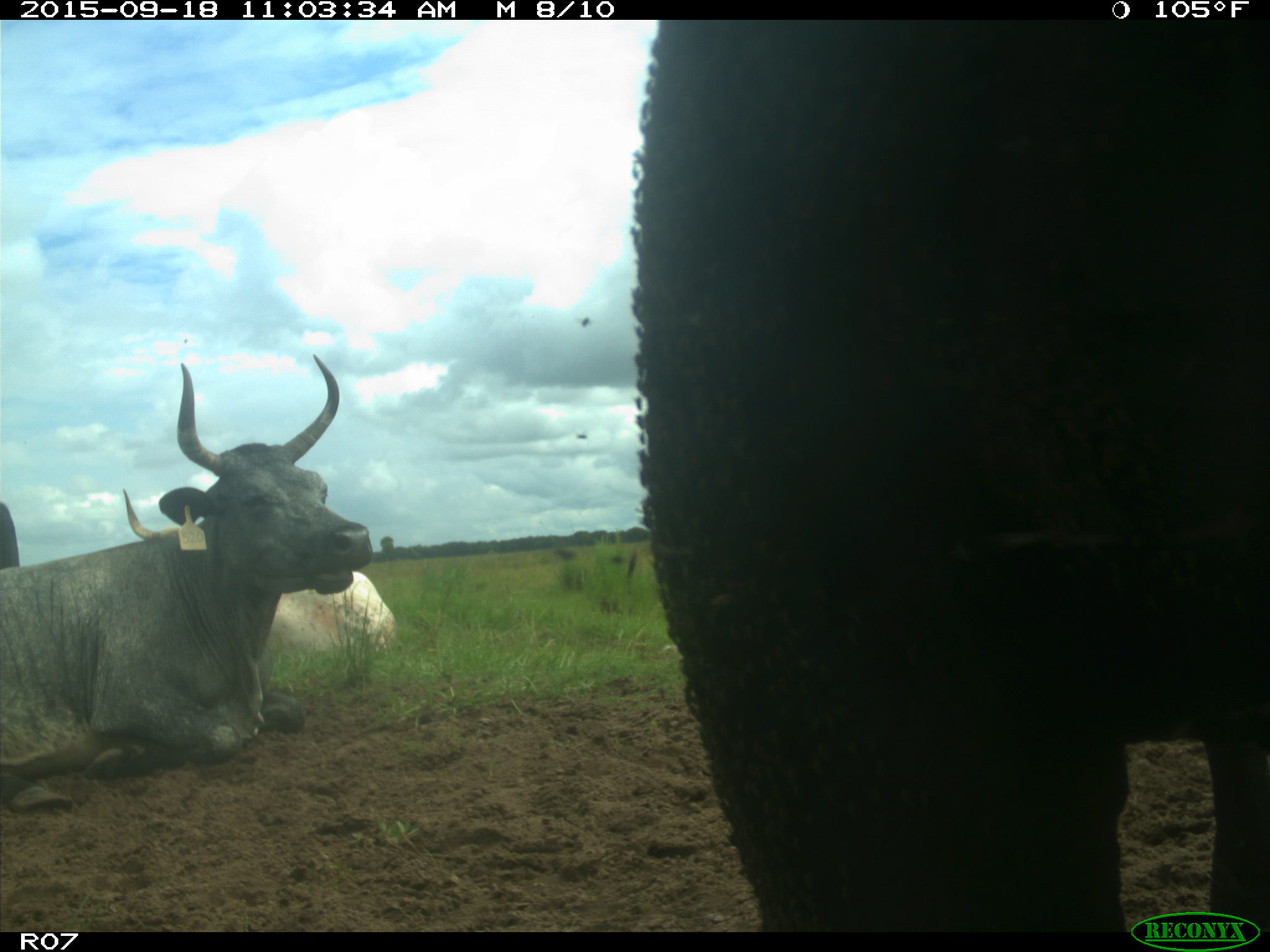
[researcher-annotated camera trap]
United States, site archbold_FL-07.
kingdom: Animalia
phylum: Chordata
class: Mammalia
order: Artiodactyla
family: Bovidae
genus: Bos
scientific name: Bos taurus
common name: domestic cow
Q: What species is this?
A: Bos taurus (domestic cow).